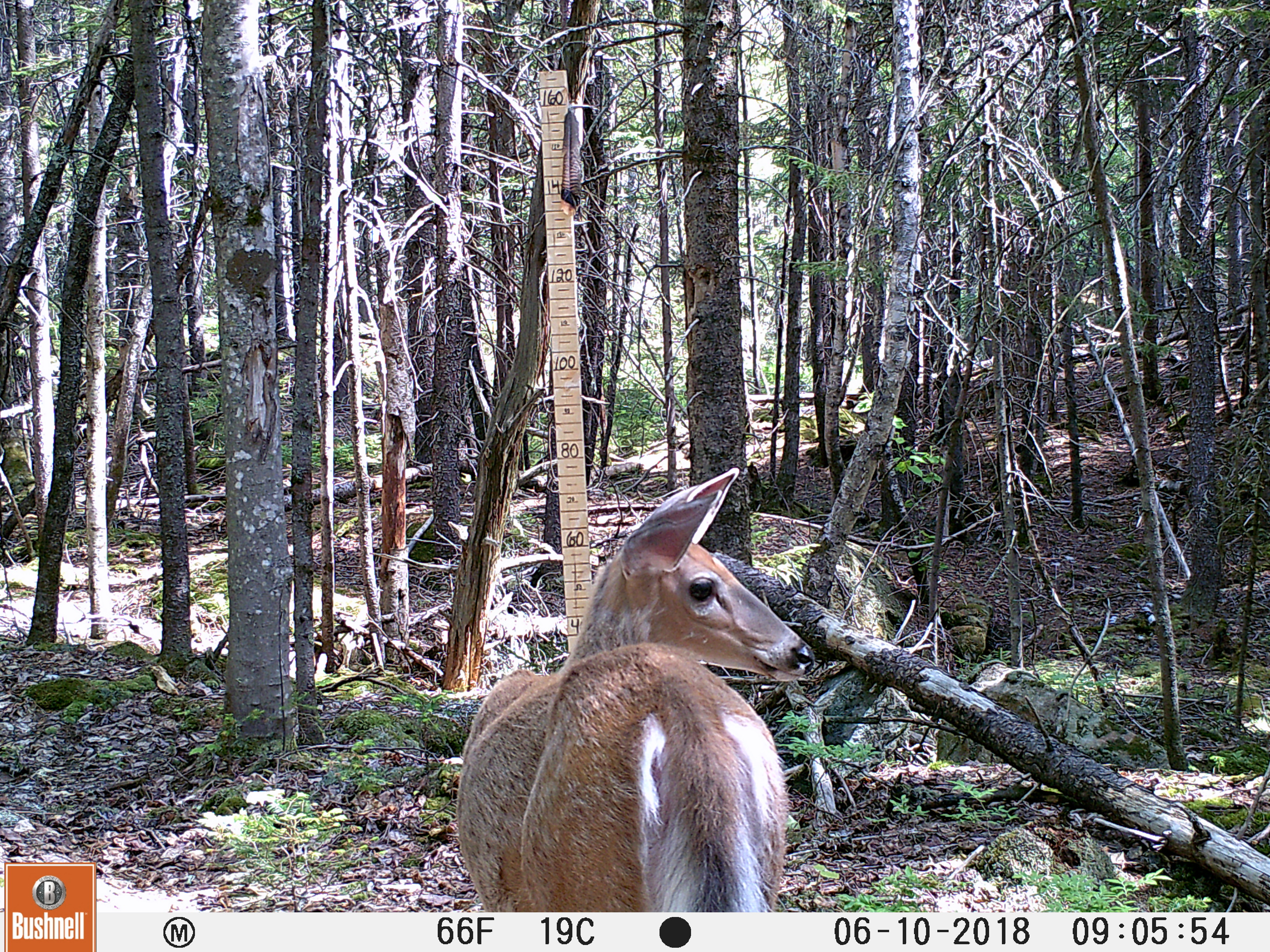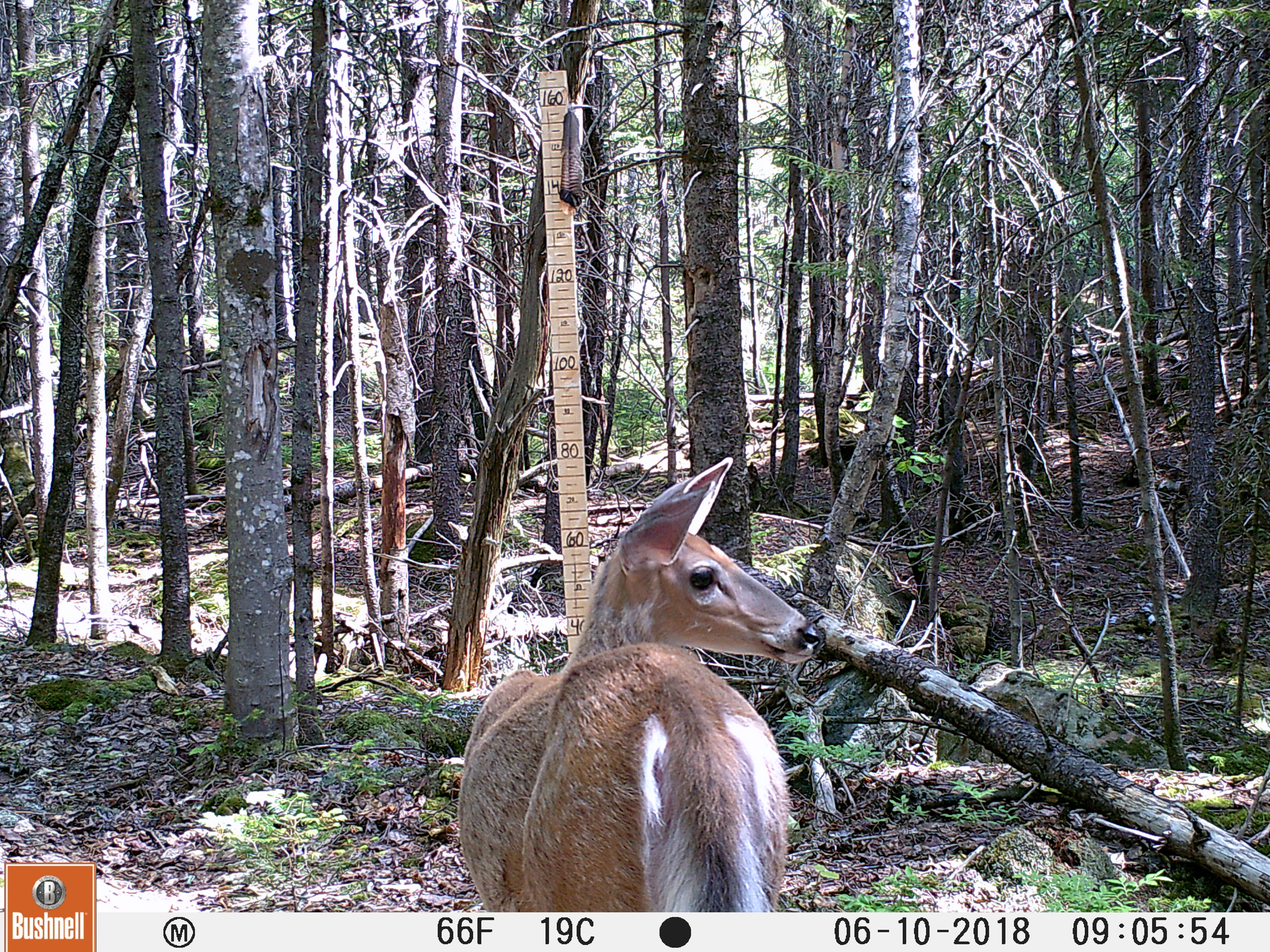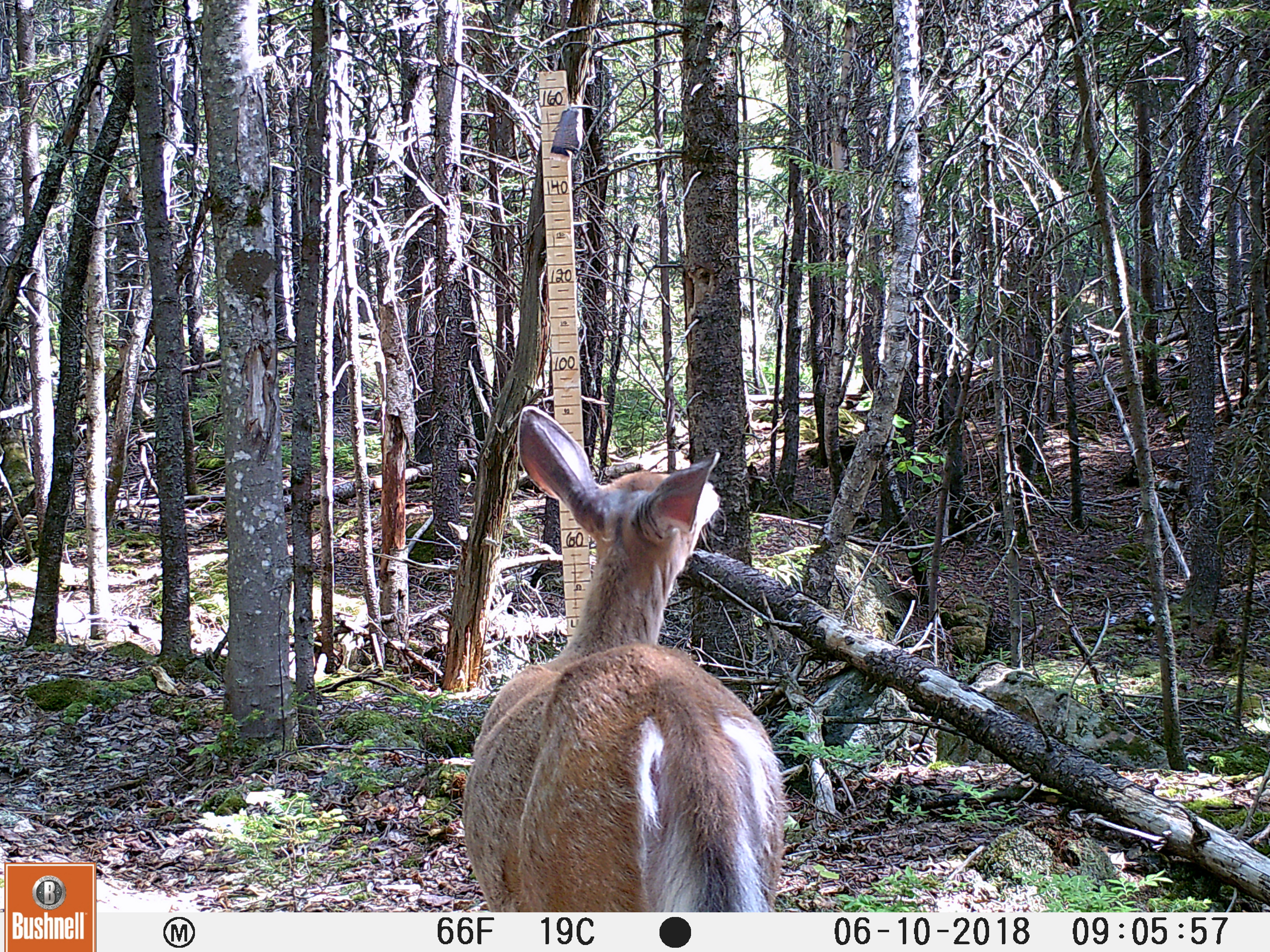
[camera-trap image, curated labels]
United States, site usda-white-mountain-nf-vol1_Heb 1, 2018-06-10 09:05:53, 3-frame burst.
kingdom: Animalia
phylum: Chordata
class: Mammalia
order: Artiodactyla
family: Cervidae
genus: Odocoileus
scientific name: Odocoileus virginianus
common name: white-tailed deer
White-tailed deer (Odocoileus virginianus).